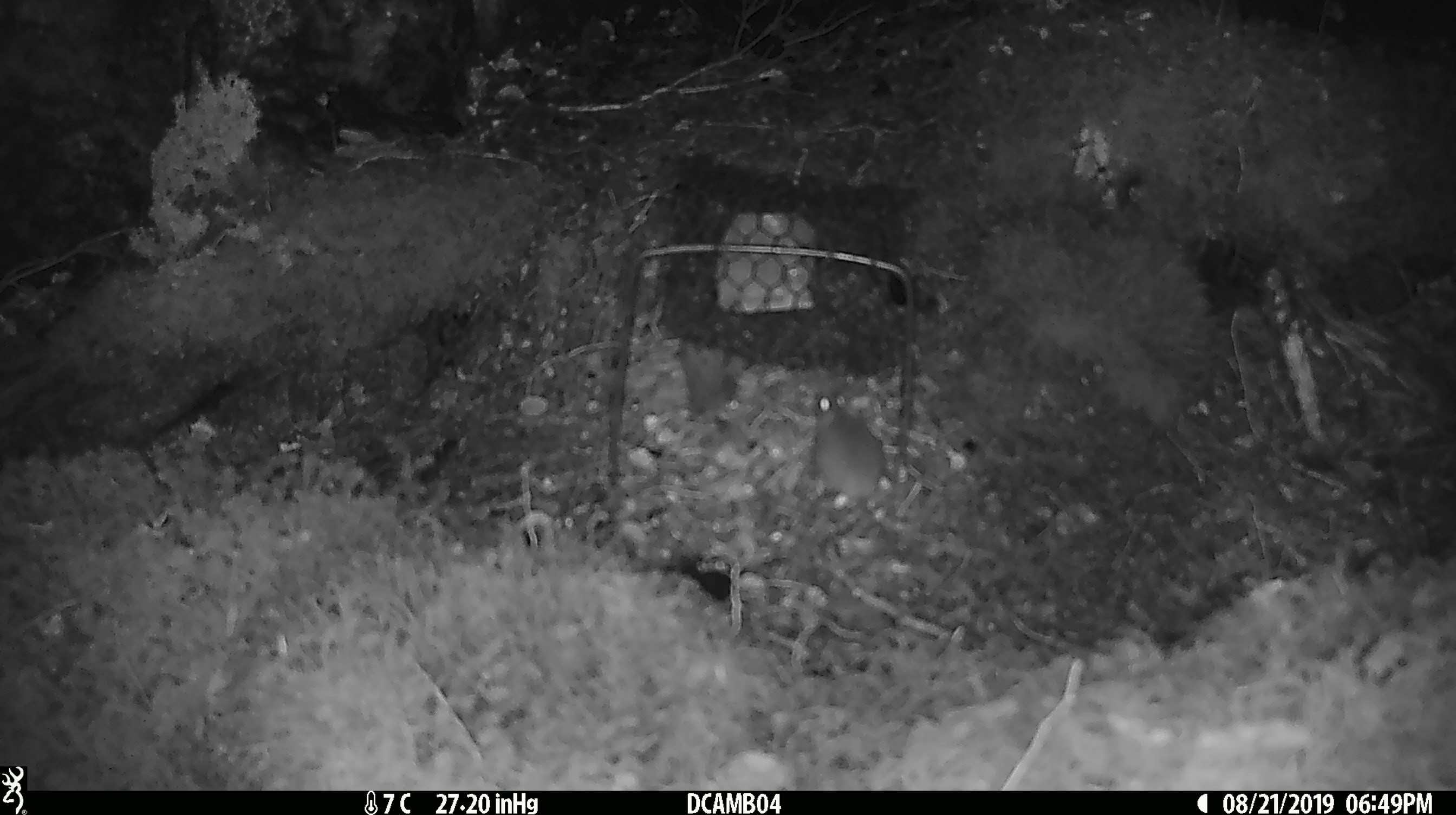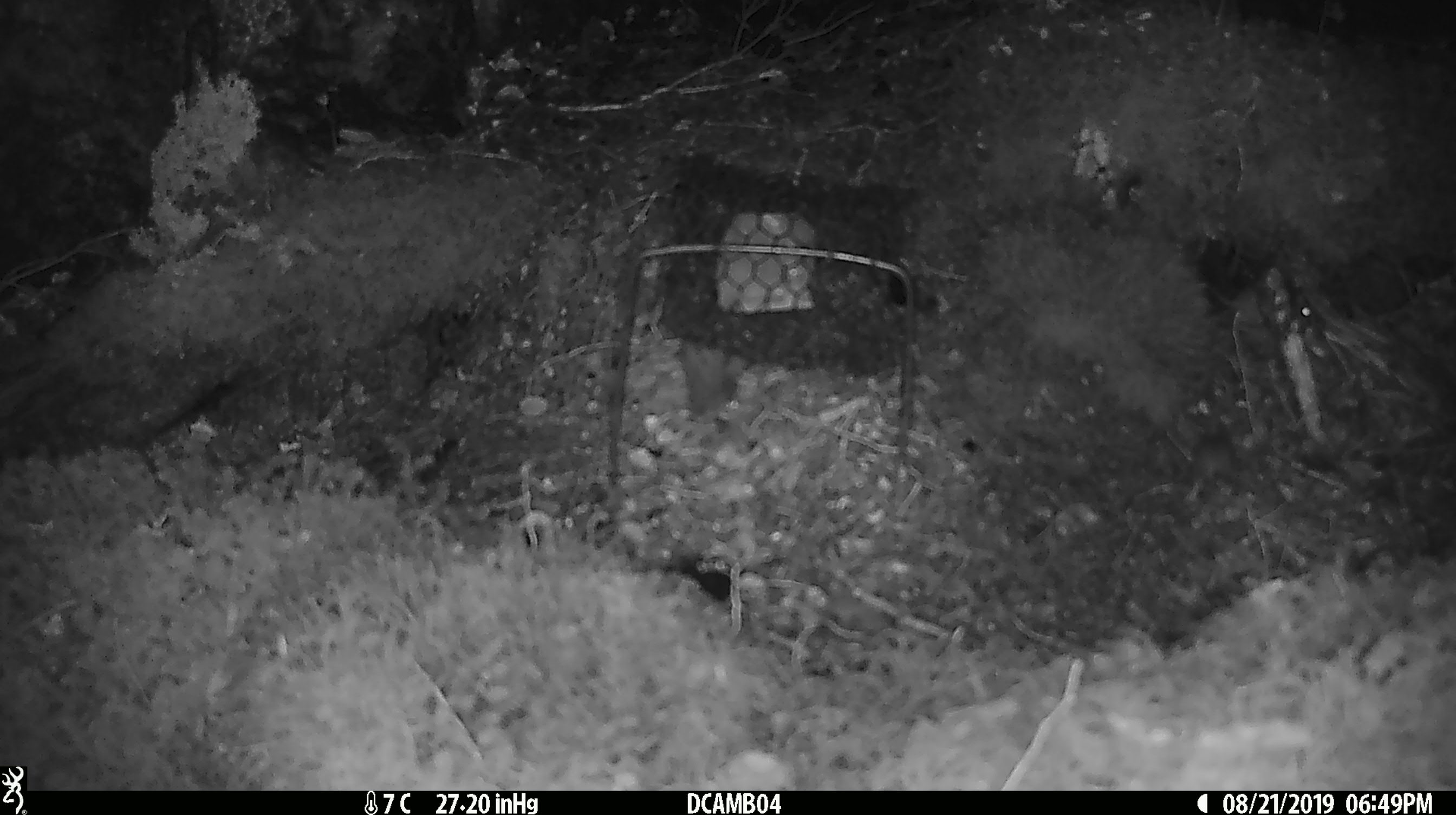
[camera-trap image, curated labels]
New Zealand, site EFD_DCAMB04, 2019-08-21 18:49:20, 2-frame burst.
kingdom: Animalia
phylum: Chordata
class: Mammalia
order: Rodentia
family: Muridae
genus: Mus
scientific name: Mus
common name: mouse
Mouse (Mus).